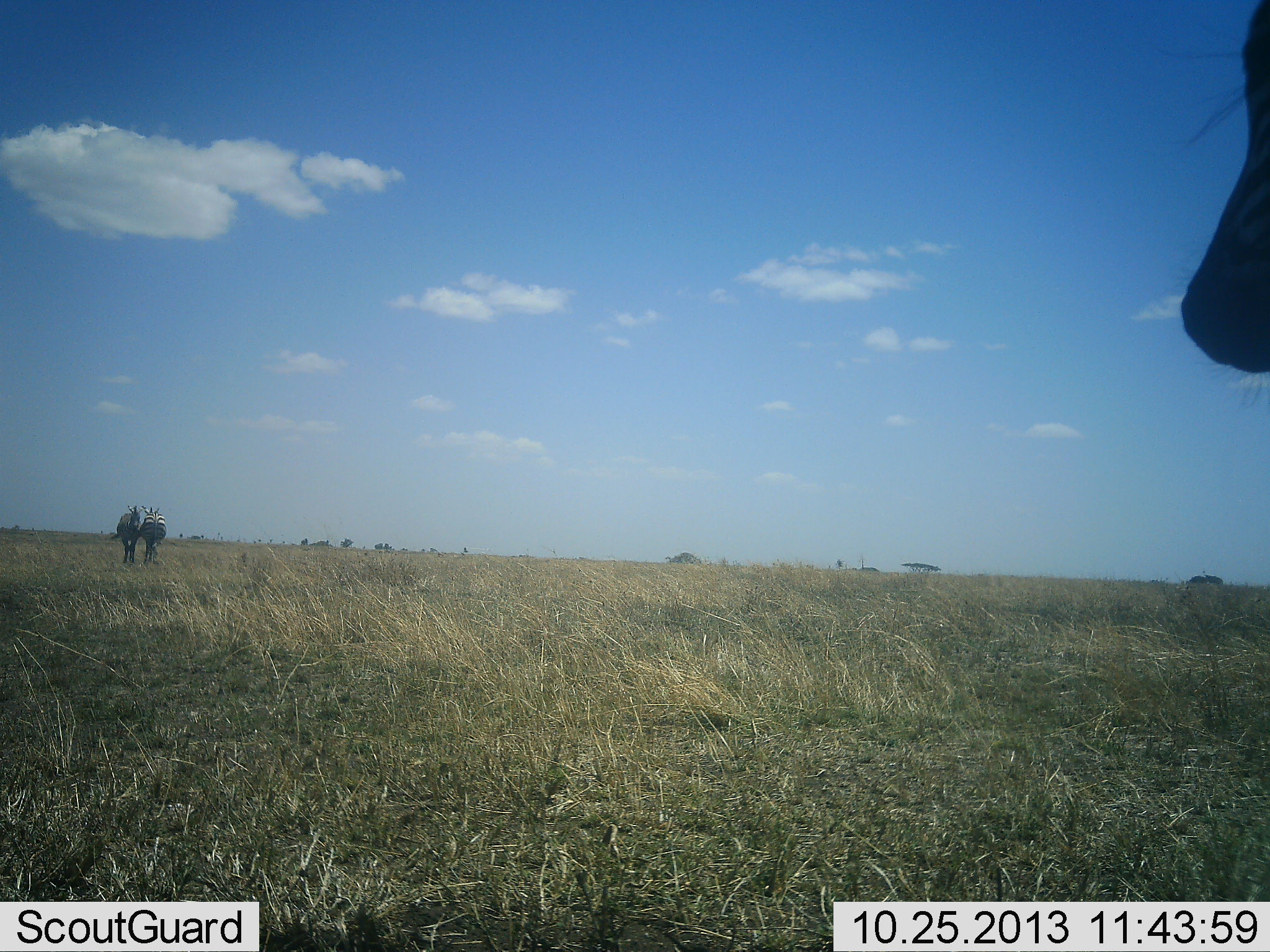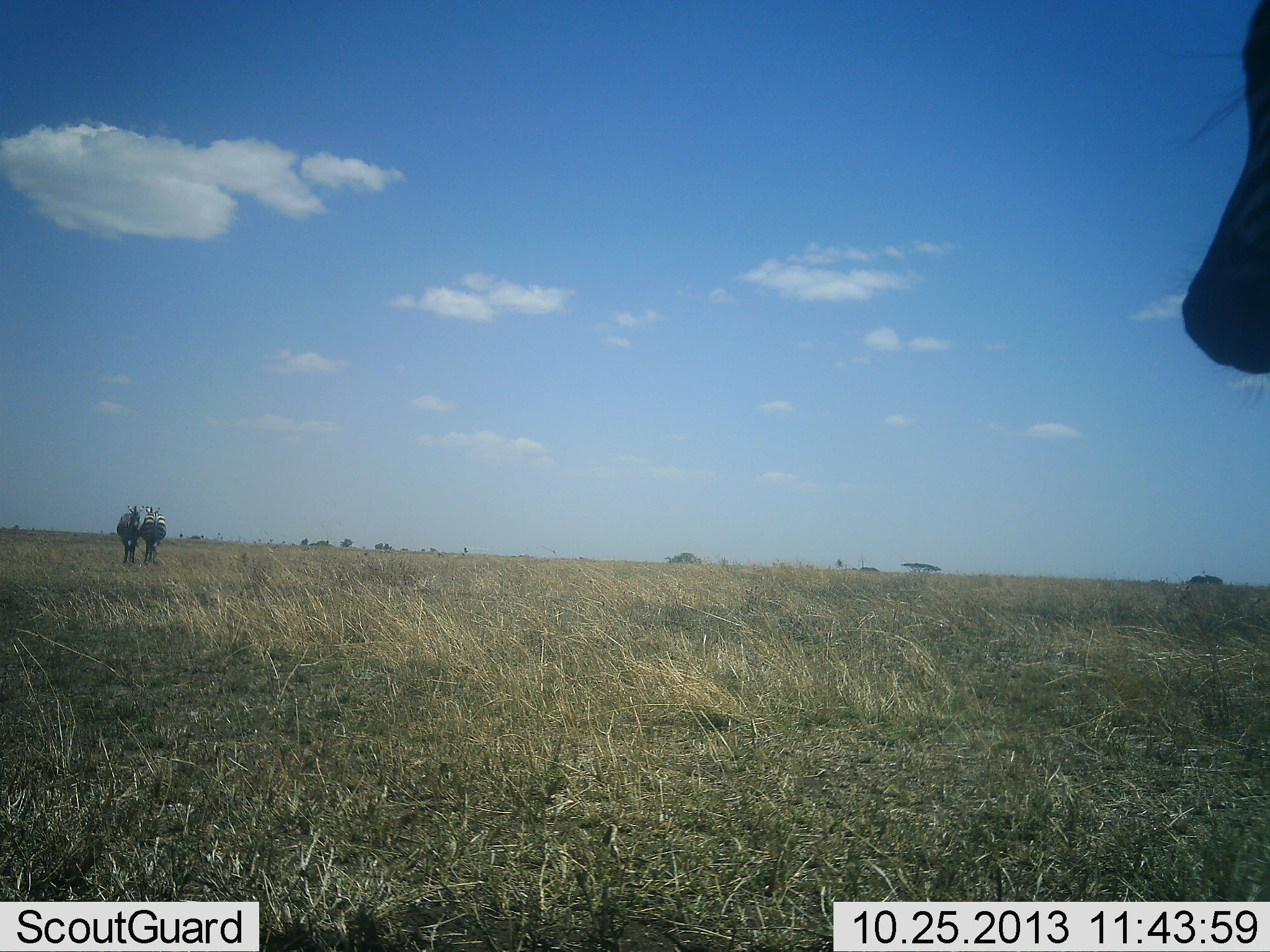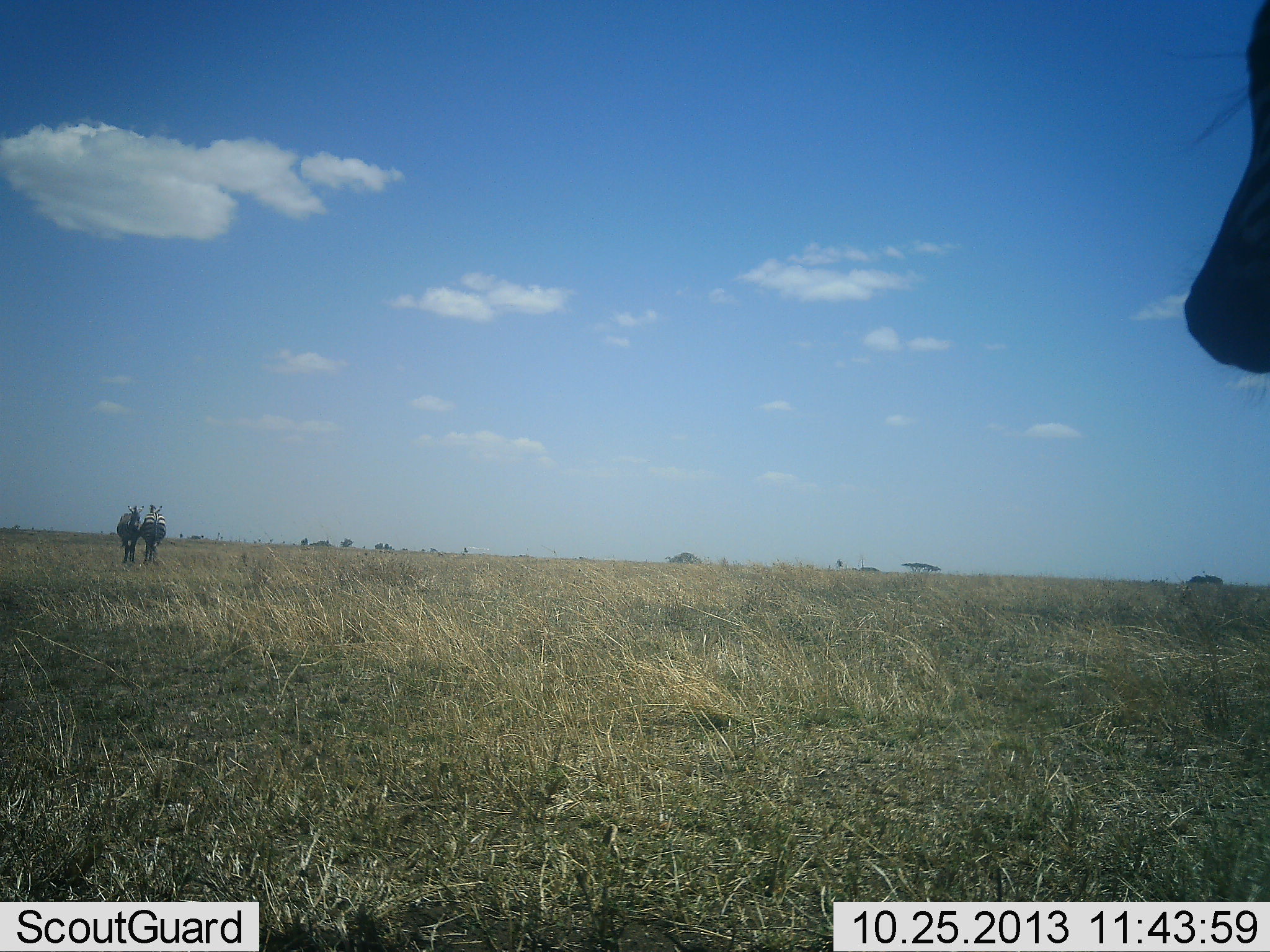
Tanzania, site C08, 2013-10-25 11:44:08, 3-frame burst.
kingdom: Animalia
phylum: Chordata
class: Mammalia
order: Perissodactyla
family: Equidae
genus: Equus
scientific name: Equus quagga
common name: plains zebra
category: zebra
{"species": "zebra (plains zebra) (Equus quagga)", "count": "3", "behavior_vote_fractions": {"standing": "91%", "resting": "0%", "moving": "9%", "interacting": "0%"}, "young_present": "0%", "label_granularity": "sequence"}